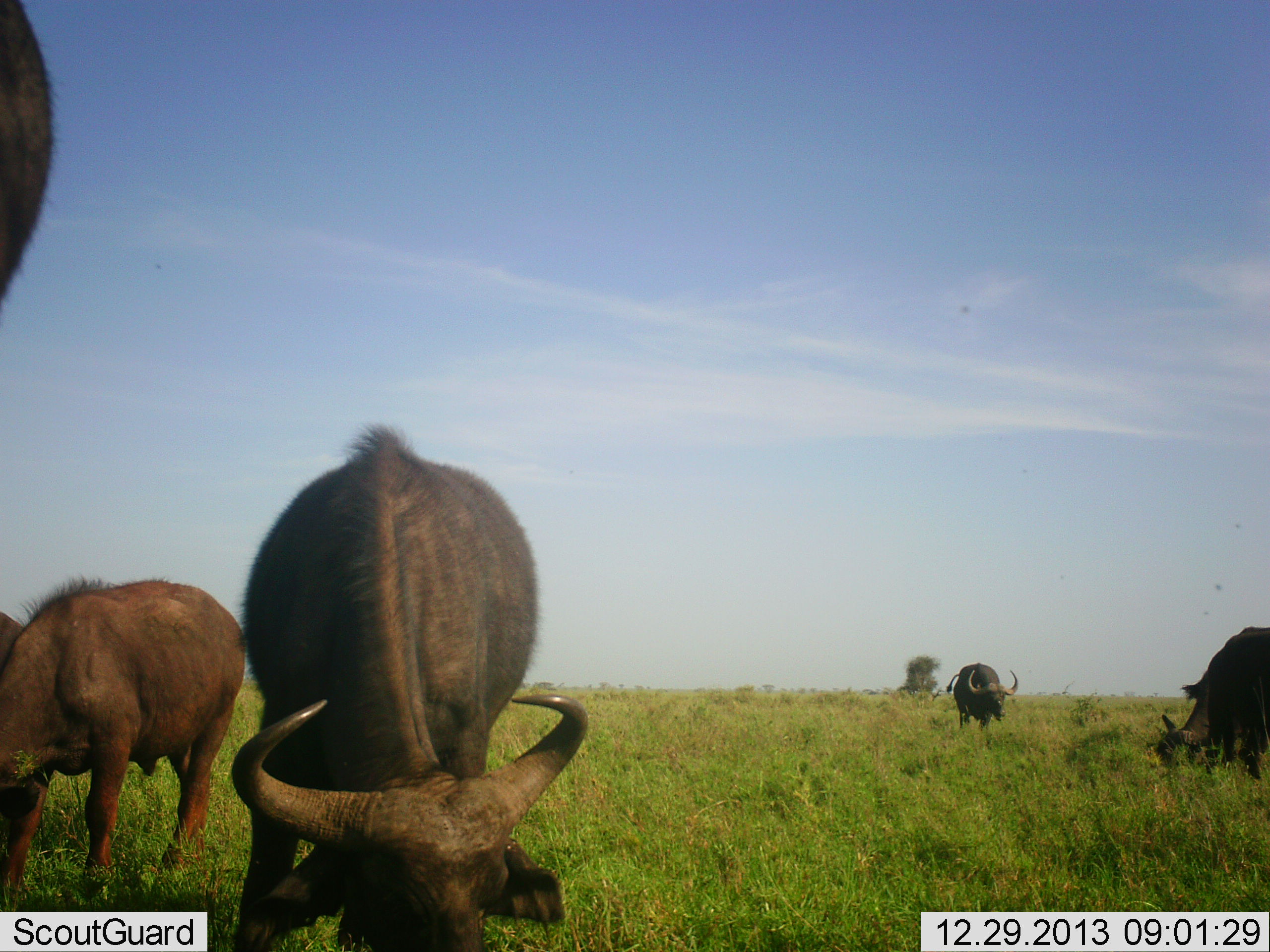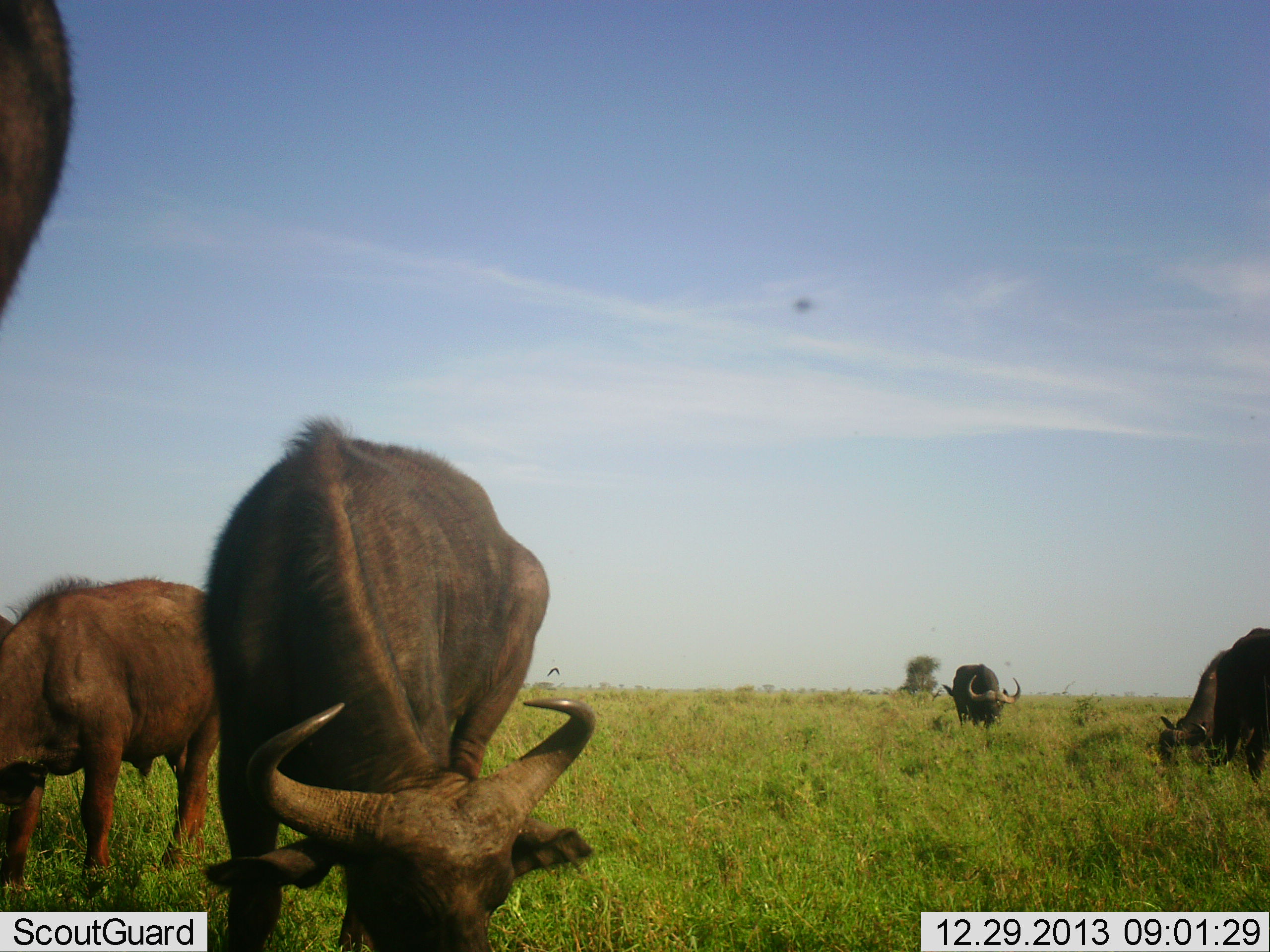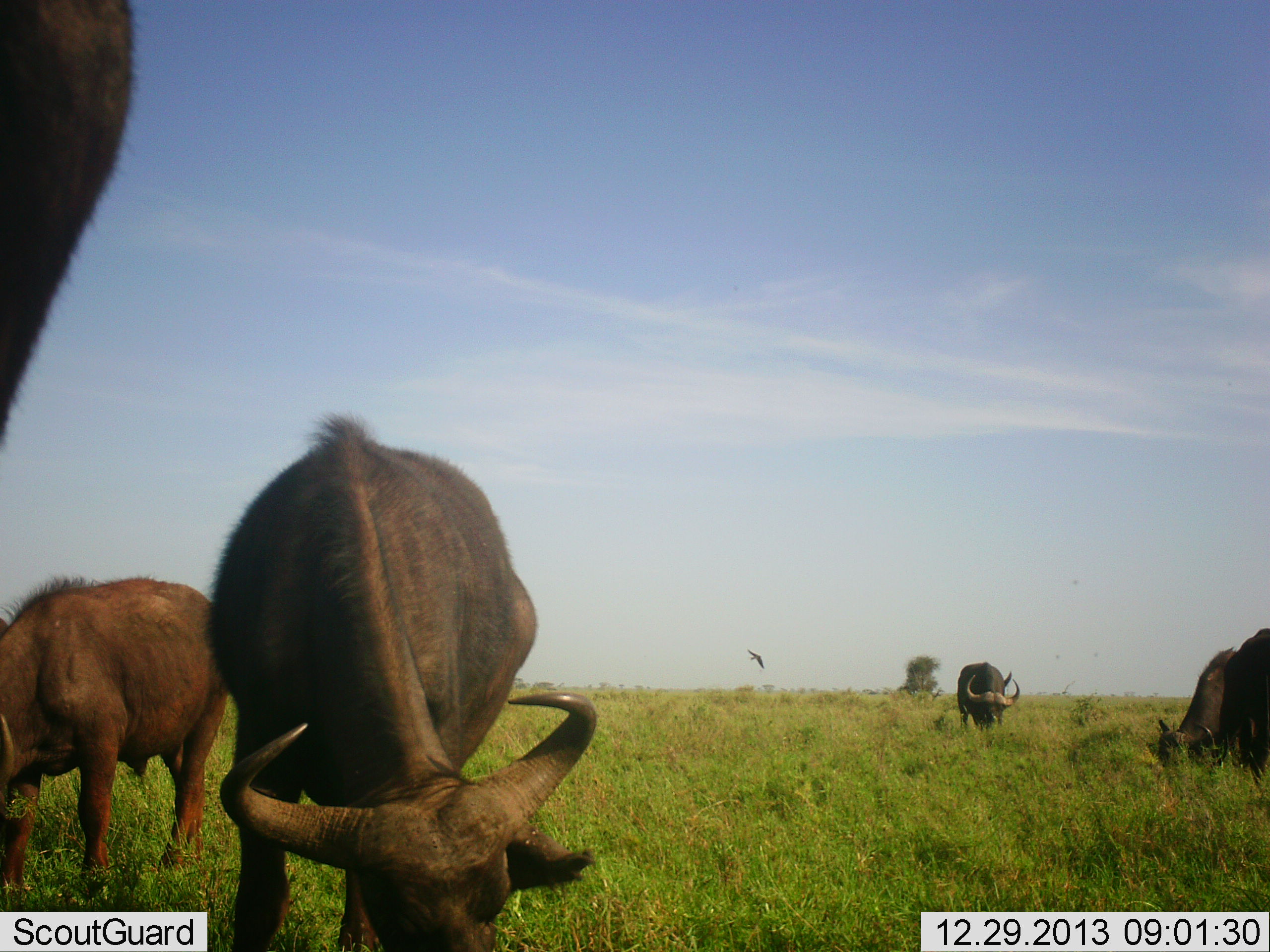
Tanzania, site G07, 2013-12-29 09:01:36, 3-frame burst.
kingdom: Animalia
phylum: Chordata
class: Mammalia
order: Artiodactyla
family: Bovidae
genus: Syncerus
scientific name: Syncerus caffer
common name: cape buffalo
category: buffalo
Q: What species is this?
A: Buffalo (cape buffalo) (Syncerus caffer).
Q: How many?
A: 5.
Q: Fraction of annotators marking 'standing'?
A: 18%.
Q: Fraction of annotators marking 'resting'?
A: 0%.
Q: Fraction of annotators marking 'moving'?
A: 27%.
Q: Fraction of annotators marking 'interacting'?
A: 9%.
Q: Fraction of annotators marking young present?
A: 9%.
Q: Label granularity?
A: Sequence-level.